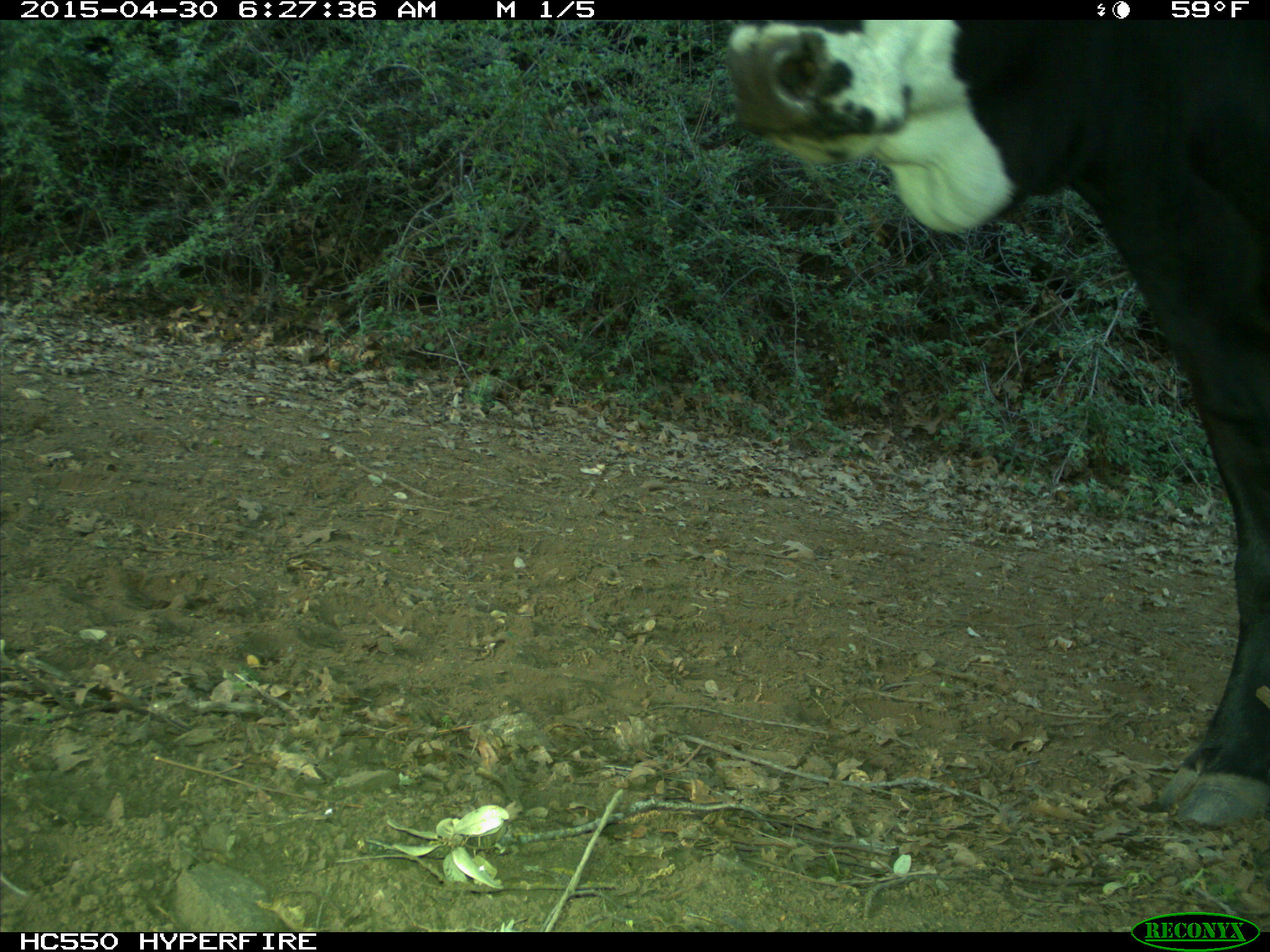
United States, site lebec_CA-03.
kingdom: Animalia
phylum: Chordata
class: Mammalia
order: Artiodactyla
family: Bovidae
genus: Bos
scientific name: Bos taurus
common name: domestic cow